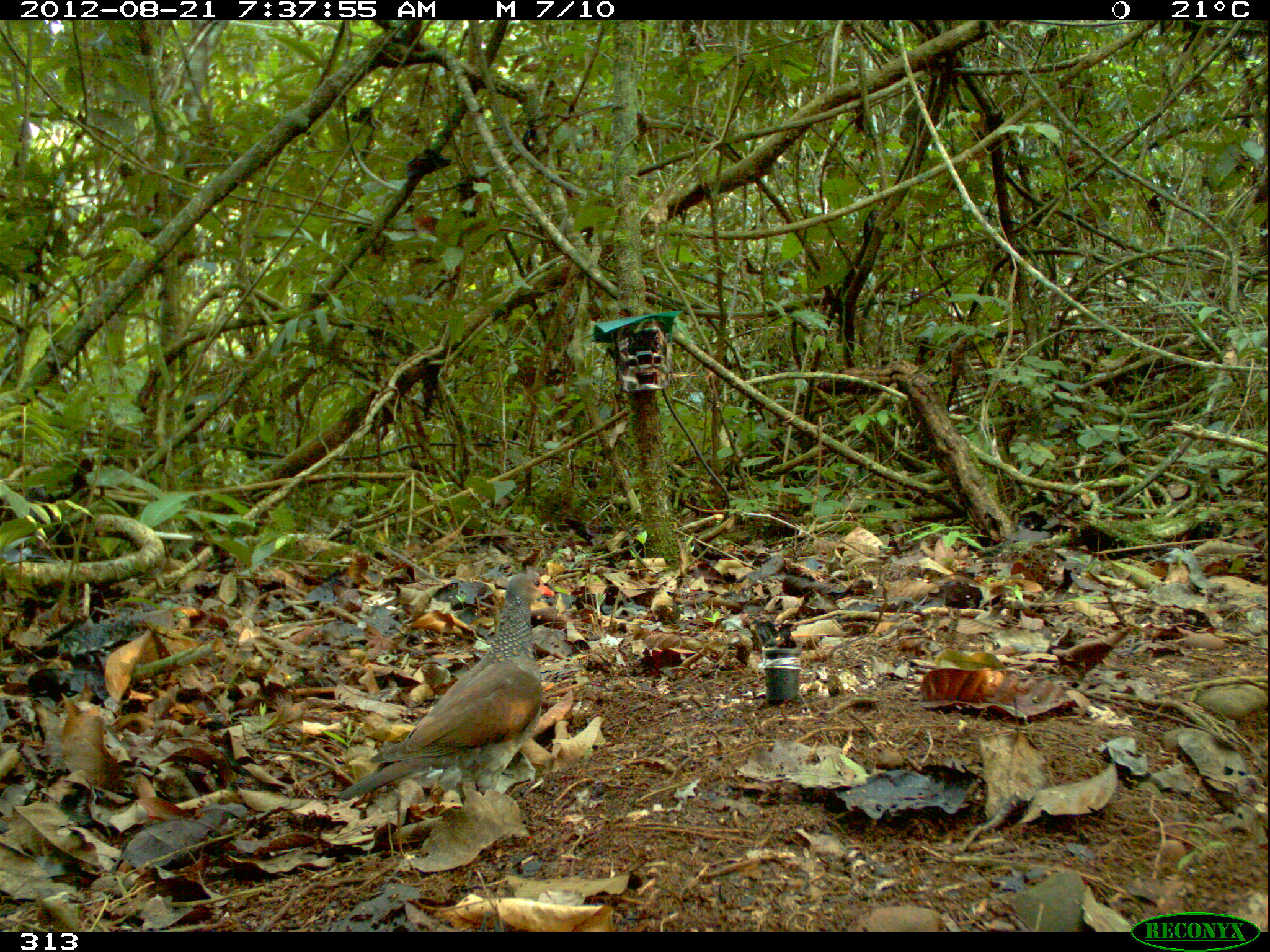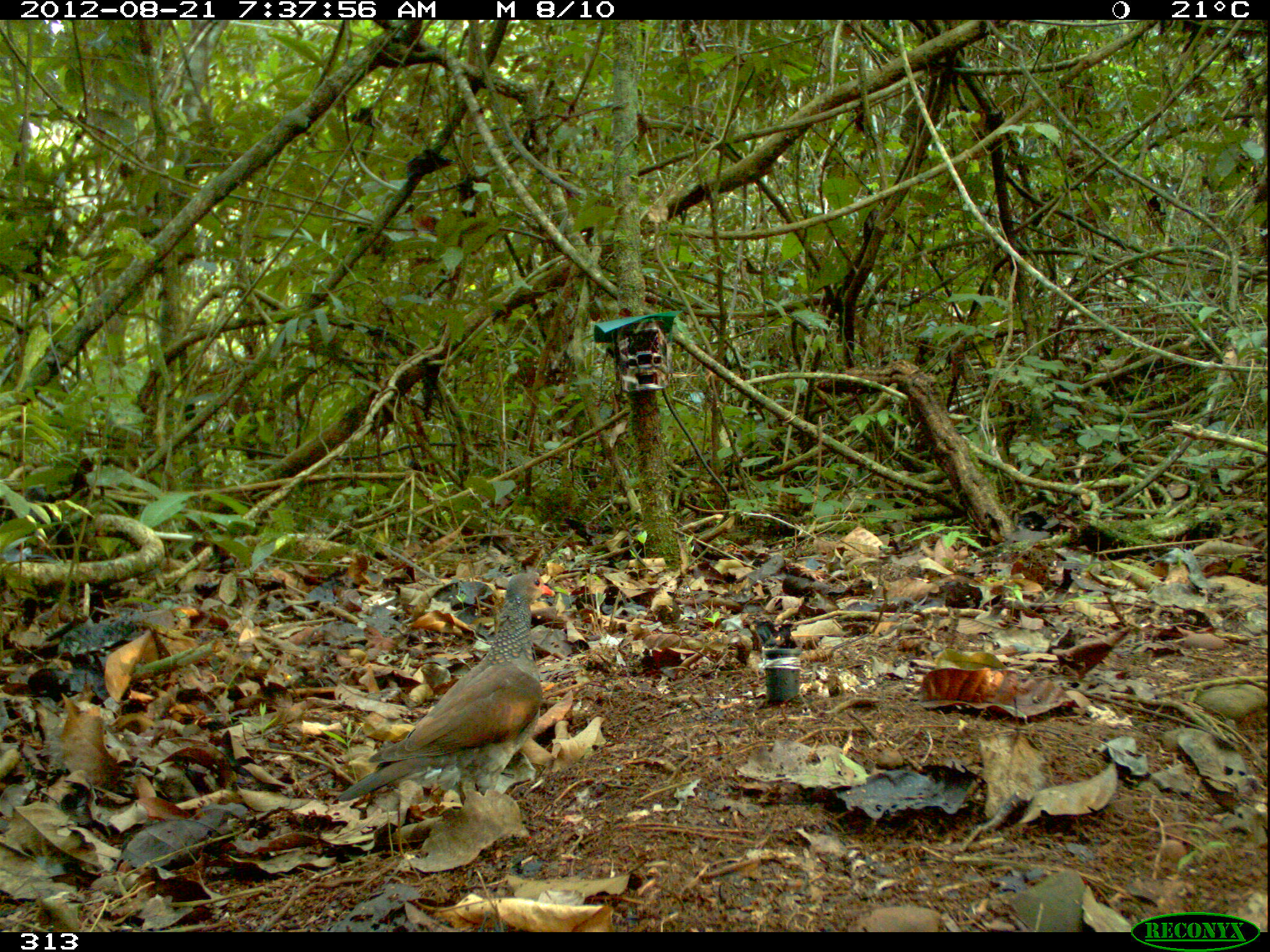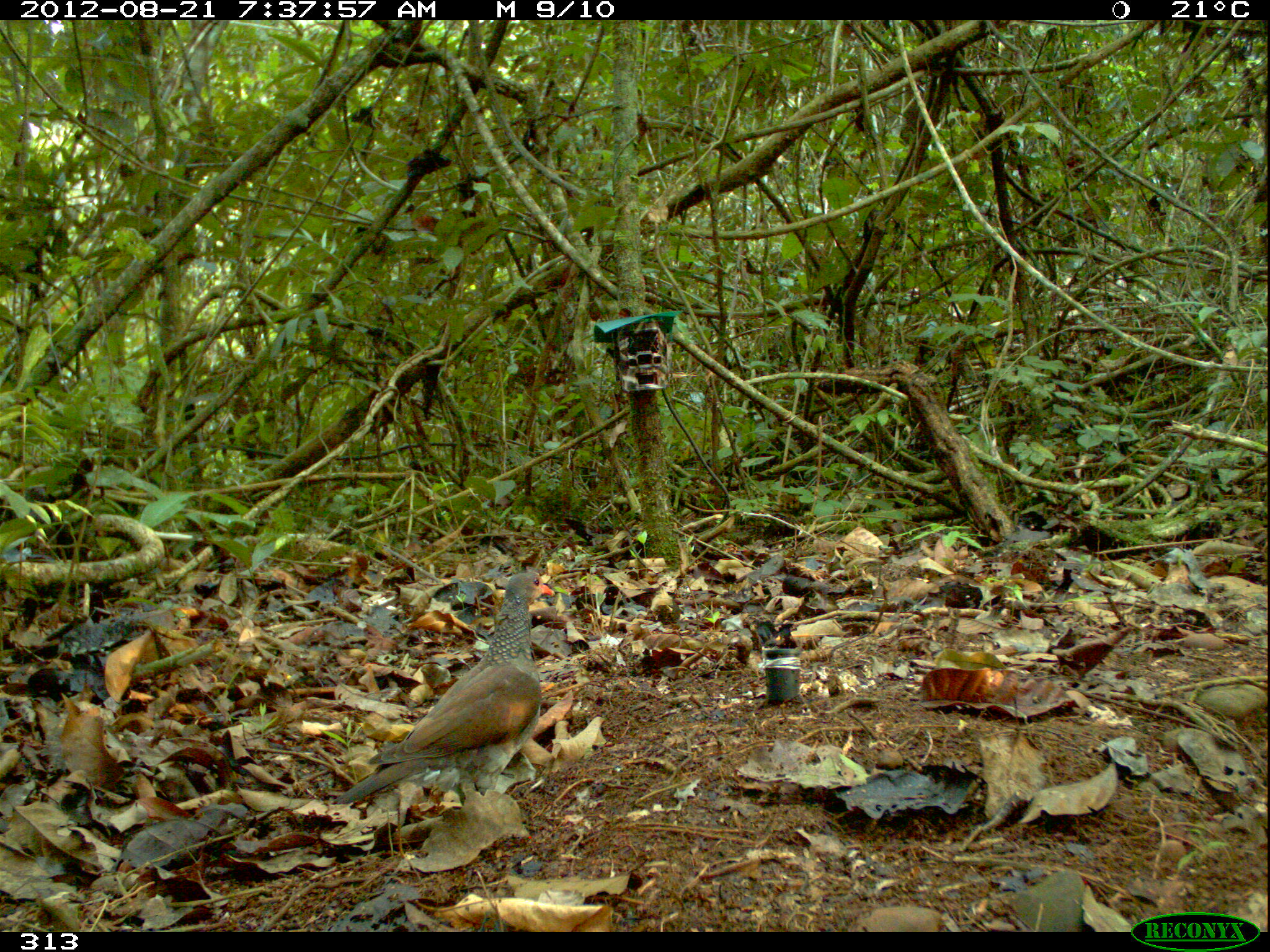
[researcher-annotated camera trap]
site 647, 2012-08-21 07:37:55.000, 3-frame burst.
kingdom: Animalia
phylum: Chordata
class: Aves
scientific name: Aves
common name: bird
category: unknown bird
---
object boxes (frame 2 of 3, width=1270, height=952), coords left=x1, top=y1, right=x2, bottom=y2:
unknown bird: left=334, top=572, right=556, bottom=805